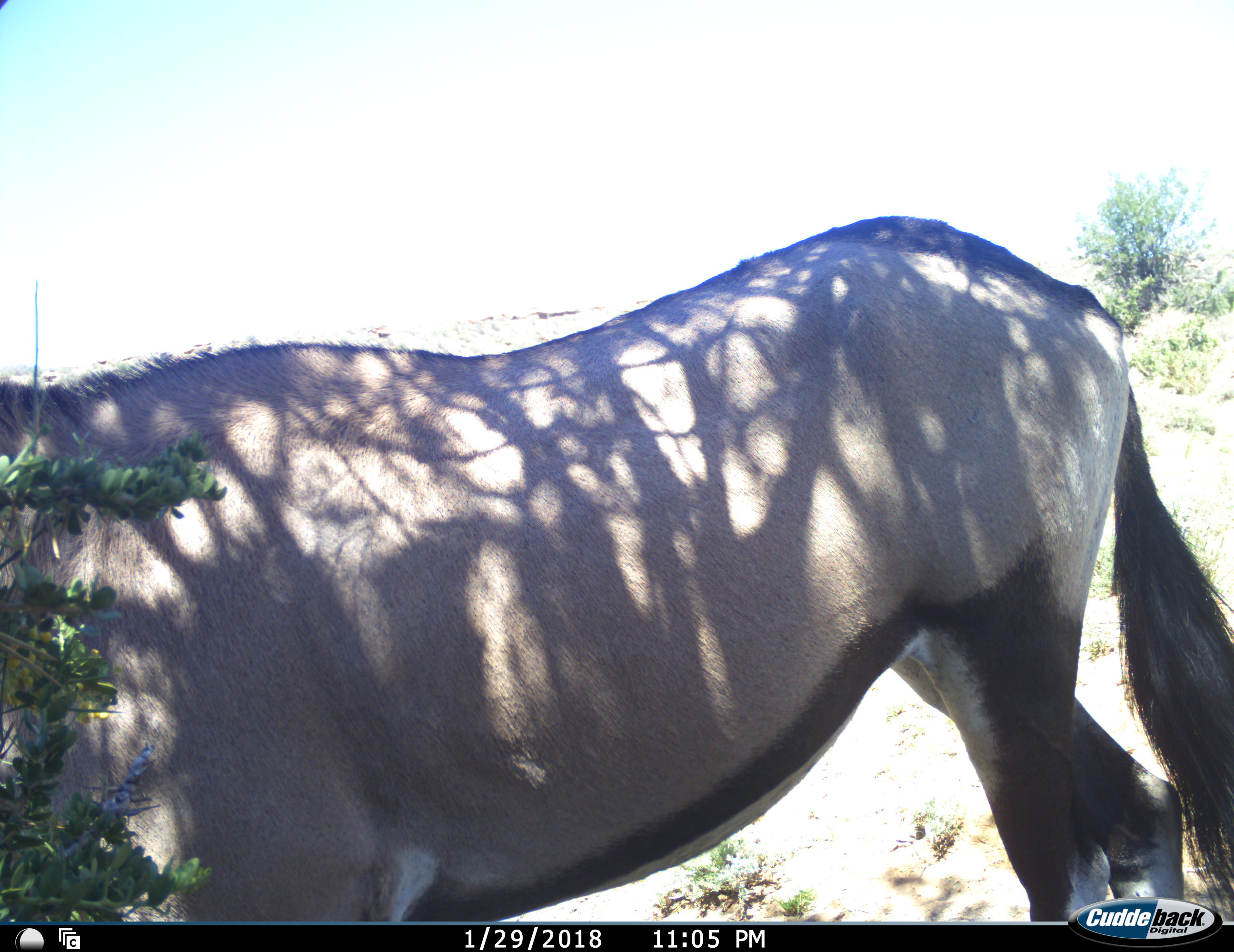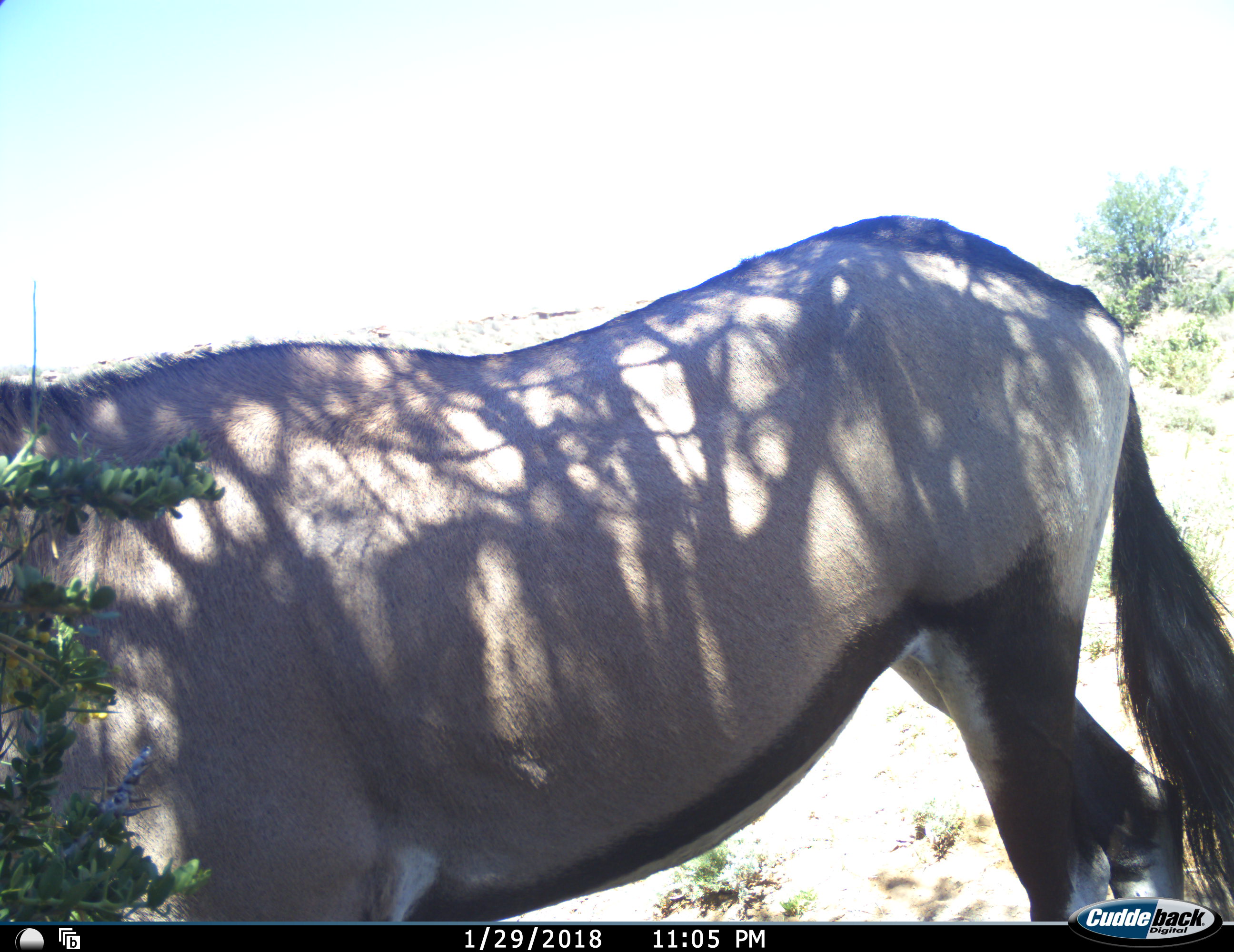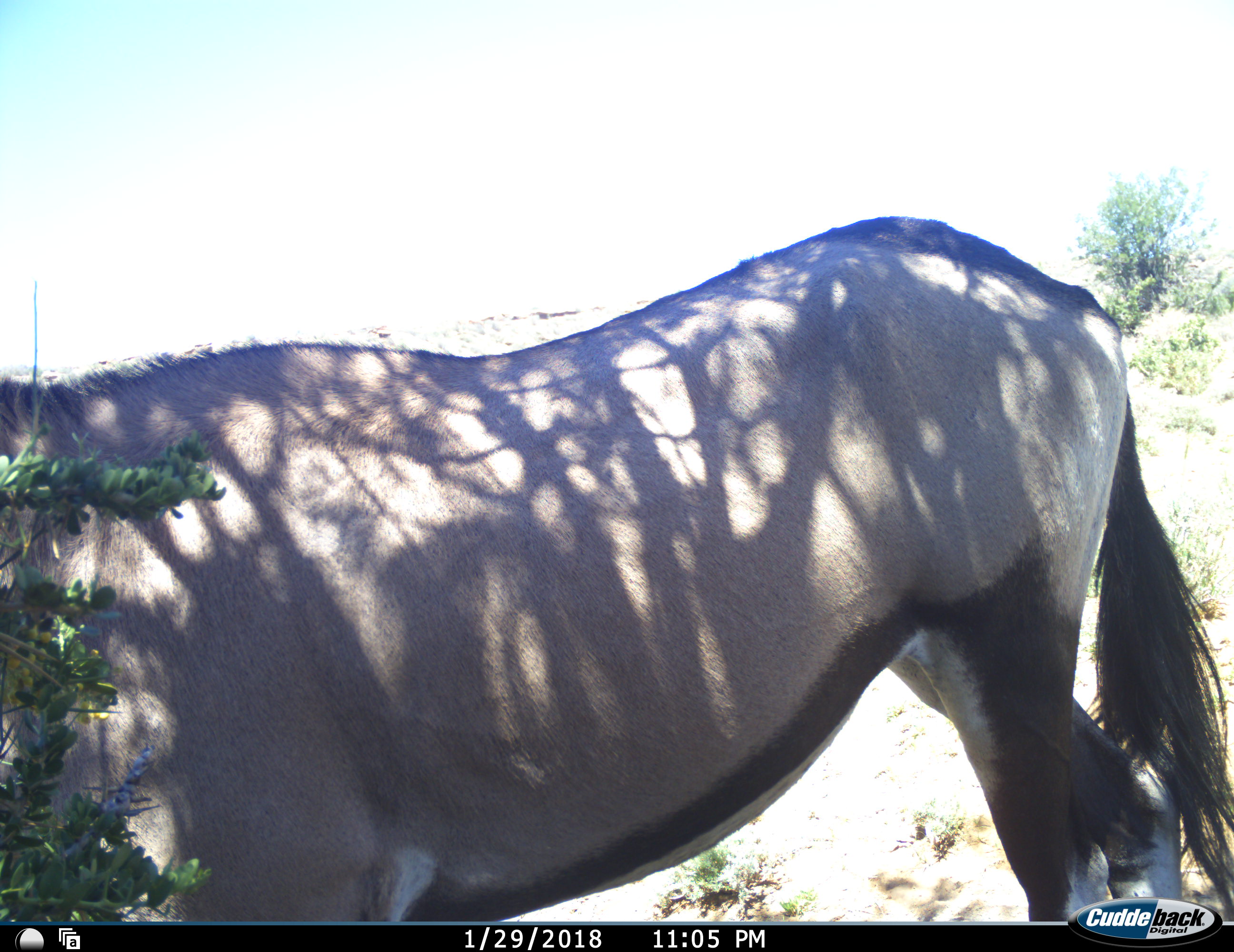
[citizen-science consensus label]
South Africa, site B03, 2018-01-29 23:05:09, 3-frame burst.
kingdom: Animalia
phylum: Chordata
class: Mammalia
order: Artiodactyla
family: Bovidae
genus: Oryx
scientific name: Oryx gazella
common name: gemsbok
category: gemsbokoryx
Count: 1.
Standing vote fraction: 89%.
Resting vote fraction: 0%.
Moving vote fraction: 0%.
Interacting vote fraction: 0%.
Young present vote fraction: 0%.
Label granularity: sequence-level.